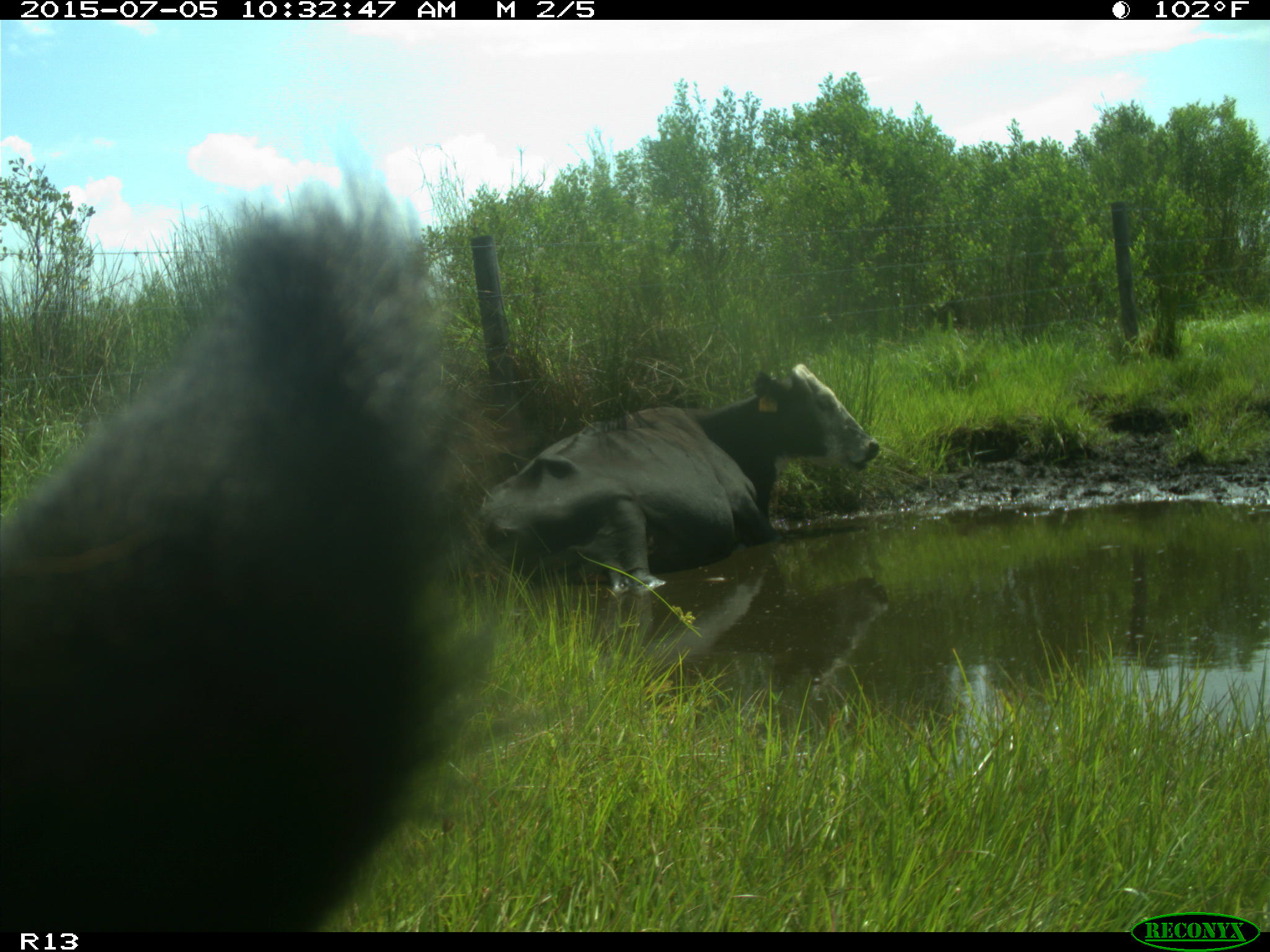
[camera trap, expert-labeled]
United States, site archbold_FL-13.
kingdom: Animalia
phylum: Chordata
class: Mammalia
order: Artiodactyla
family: Bovidae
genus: Bos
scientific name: Bos taurus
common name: domestic cow